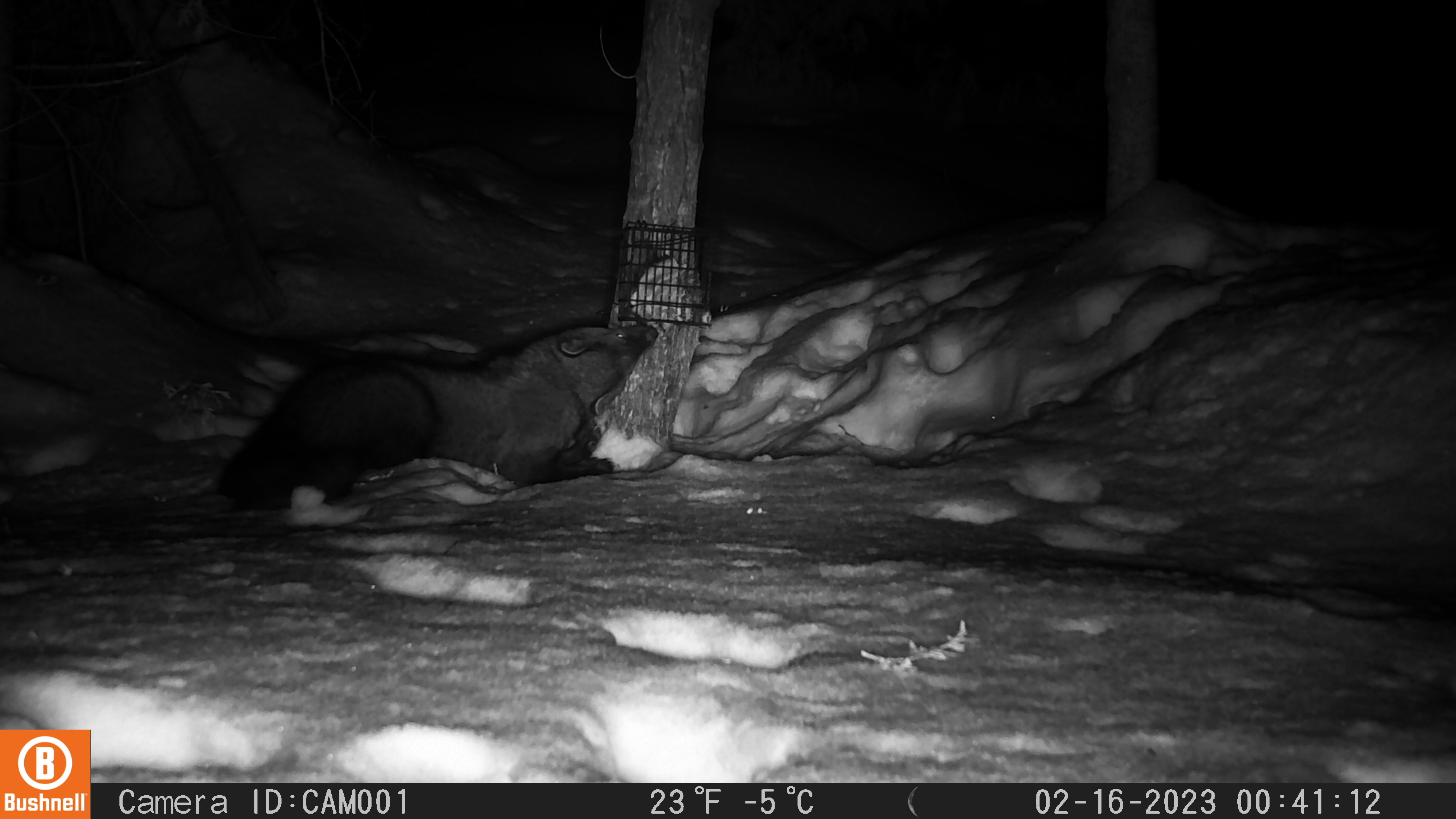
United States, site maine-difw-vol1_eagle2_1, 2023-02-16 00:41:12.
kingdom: Animalia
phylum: Chordata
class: Mammalia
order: Carnivora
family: Mustelidae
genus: Pekania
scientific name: Pekania pennanti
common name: fisher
Fisher (Pekania pennanti).